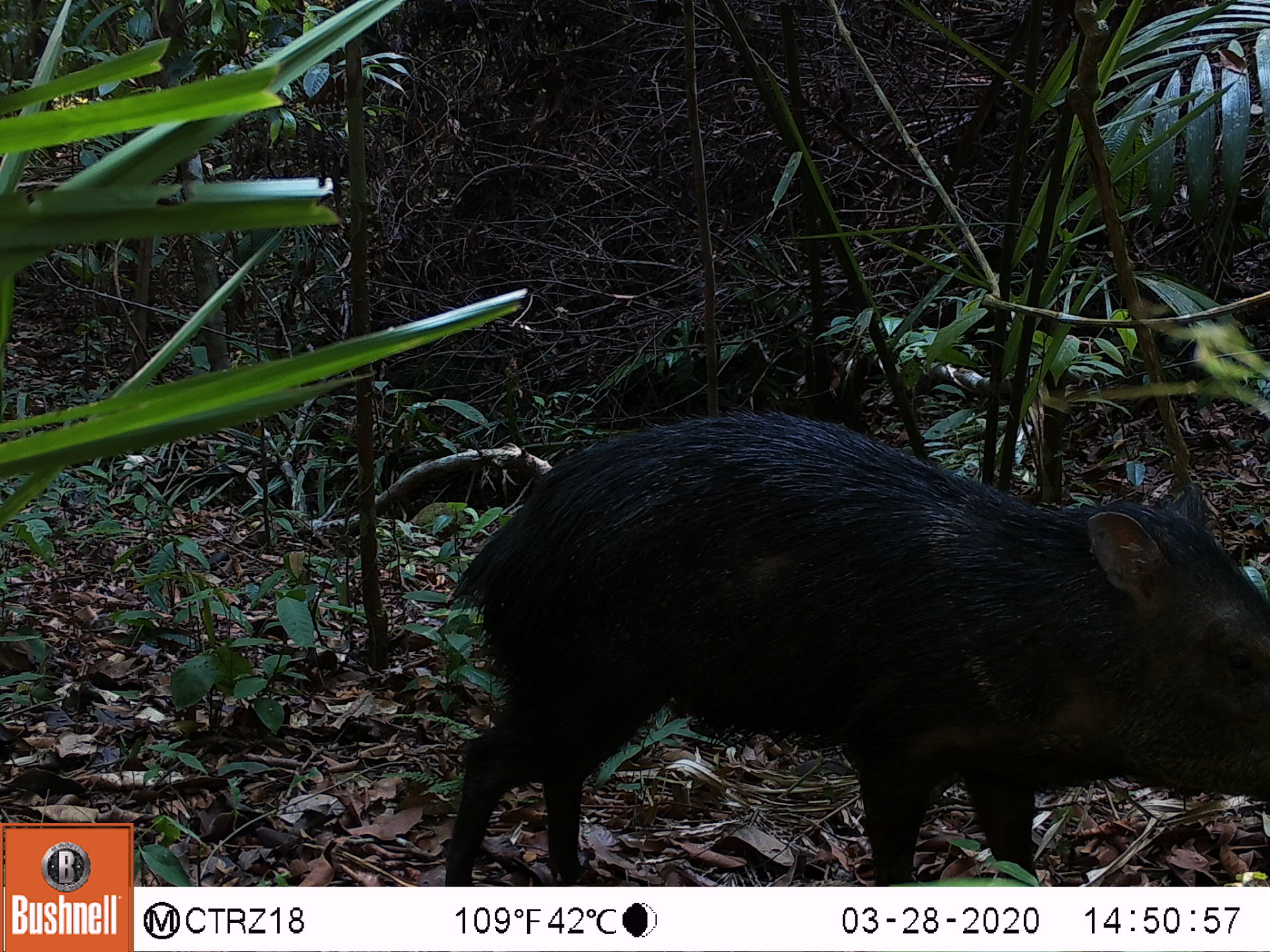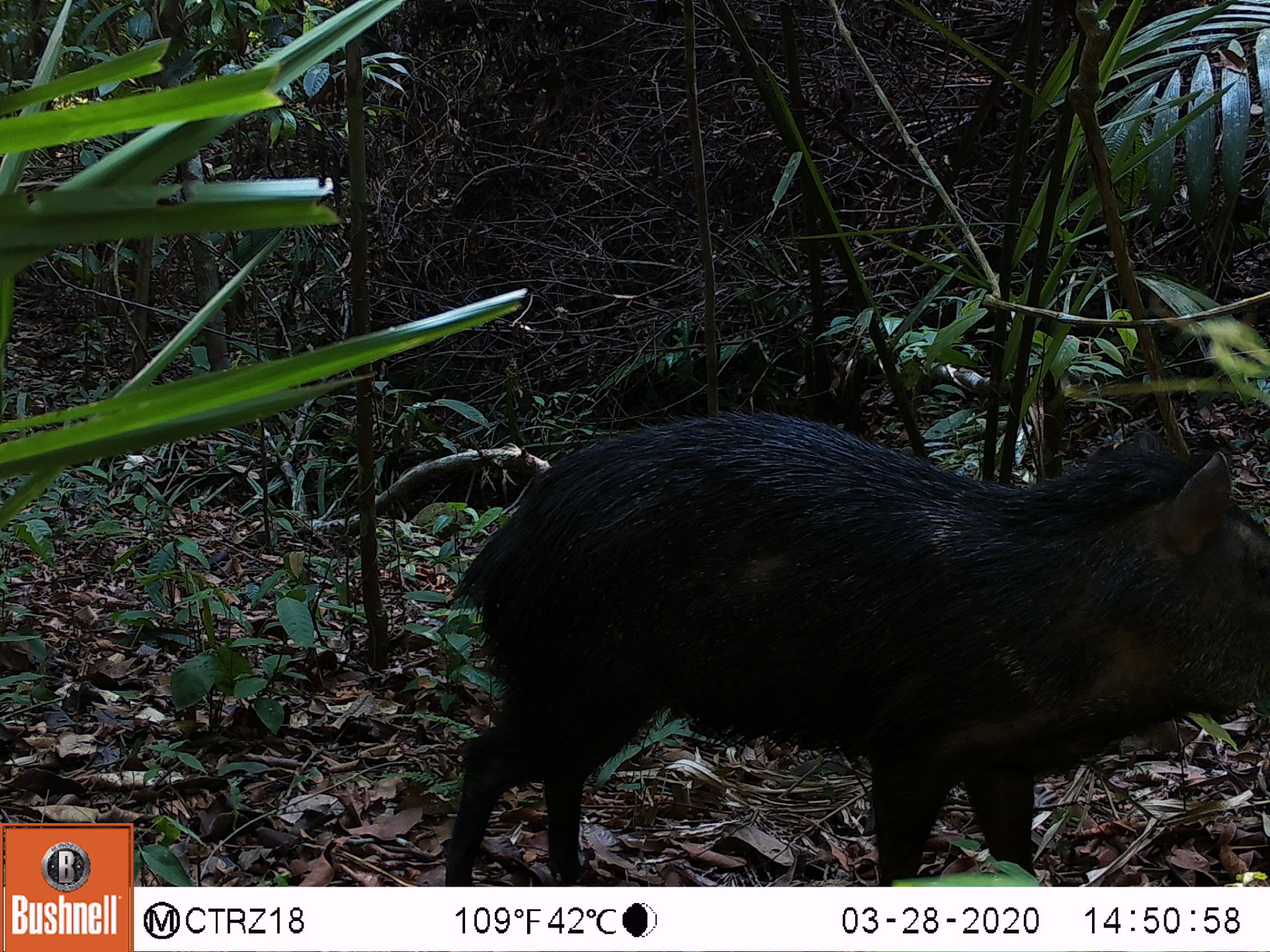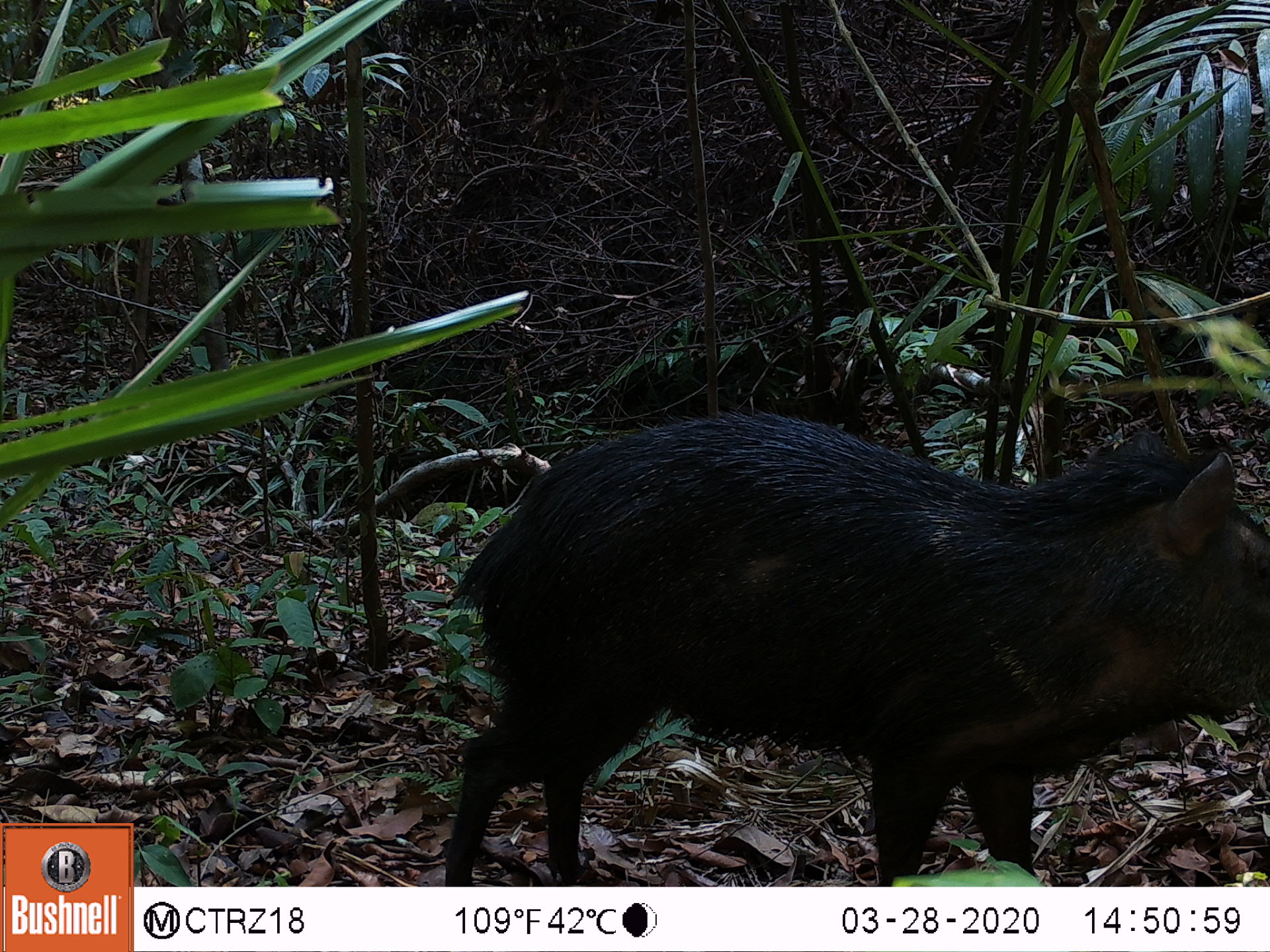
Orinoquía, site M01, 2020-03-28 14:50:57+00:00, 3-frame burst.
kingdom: Animalia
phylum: Chordata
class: Mammalia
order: Artiodactyla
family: Tayassuidae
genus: Pecari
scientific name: Pecari tajacu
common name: collared peccary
Collared peccary (Pecari tajacu).